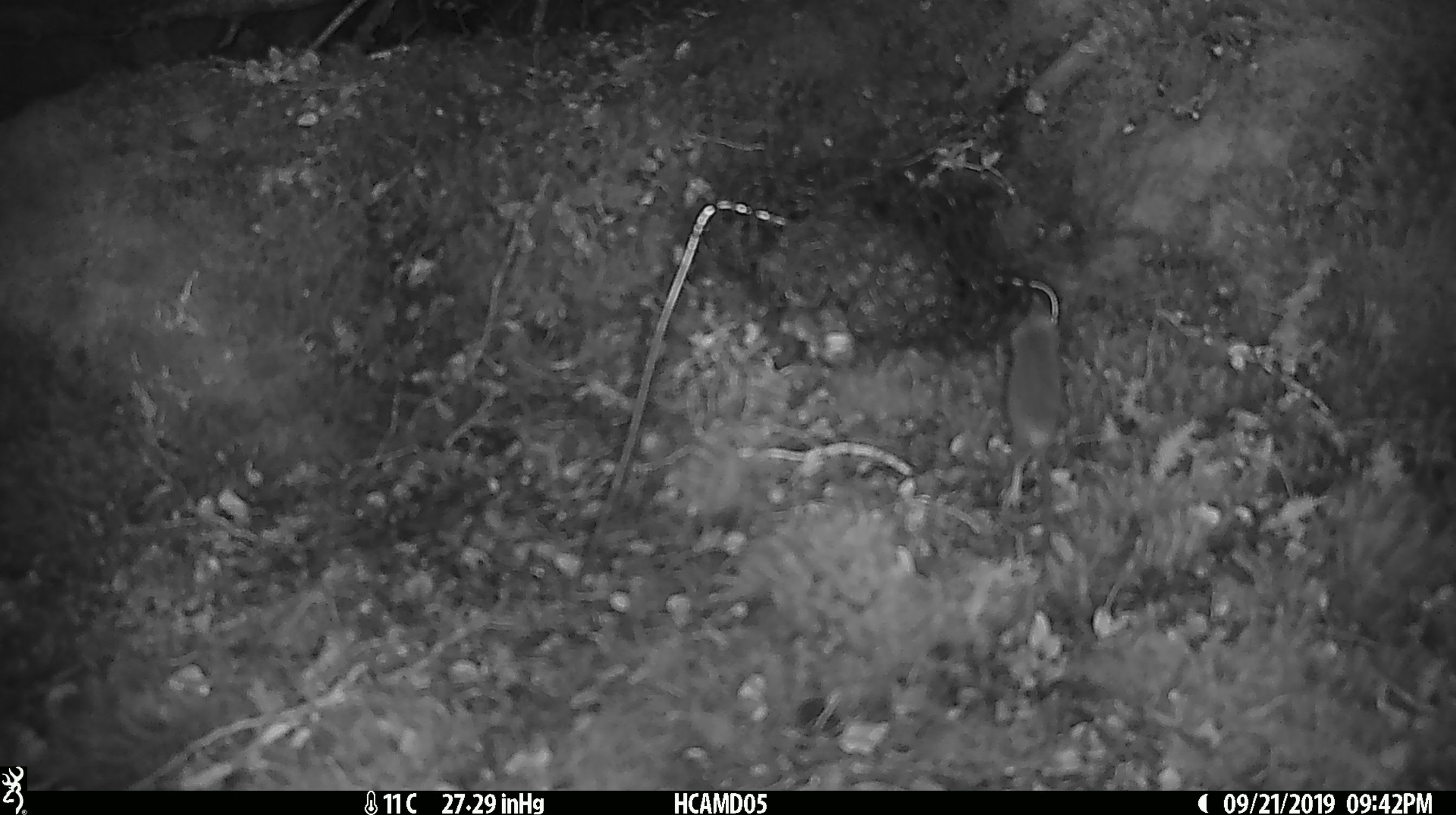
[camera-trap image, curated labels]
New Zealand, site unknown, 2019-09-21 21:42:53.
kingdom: Animalia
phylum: Chordata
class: Mammalia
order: Rodentia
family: Muridae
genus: Mus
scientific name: Mus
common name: mouse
Mouse (Mus).